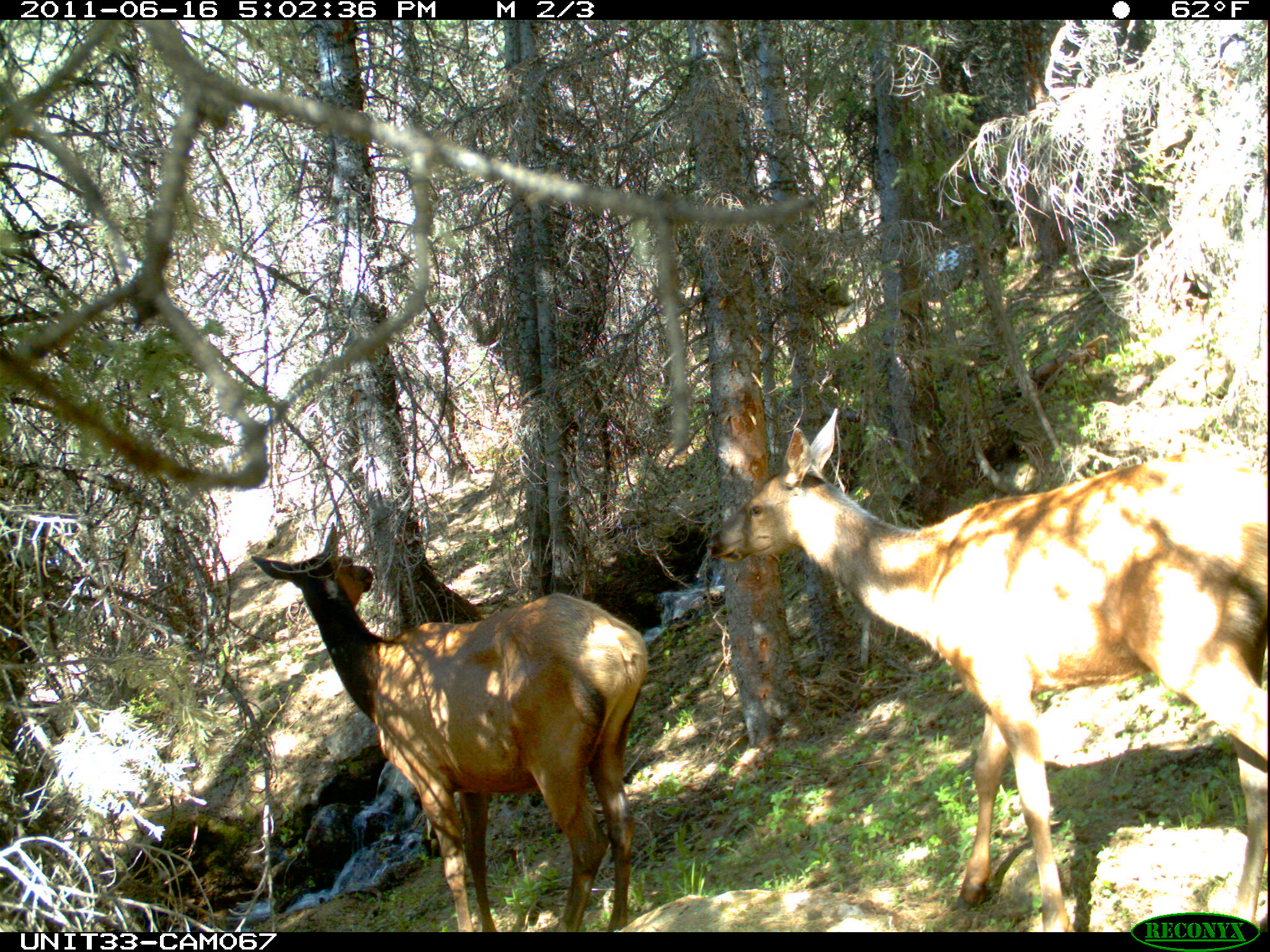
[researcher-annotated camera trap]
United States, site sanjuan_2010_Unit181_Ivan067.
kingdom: Animalia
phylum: Chordata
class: Mammalia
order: Artiodactyla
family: Cervidae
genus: Cervus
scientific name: Cervus elaphus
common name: red deer